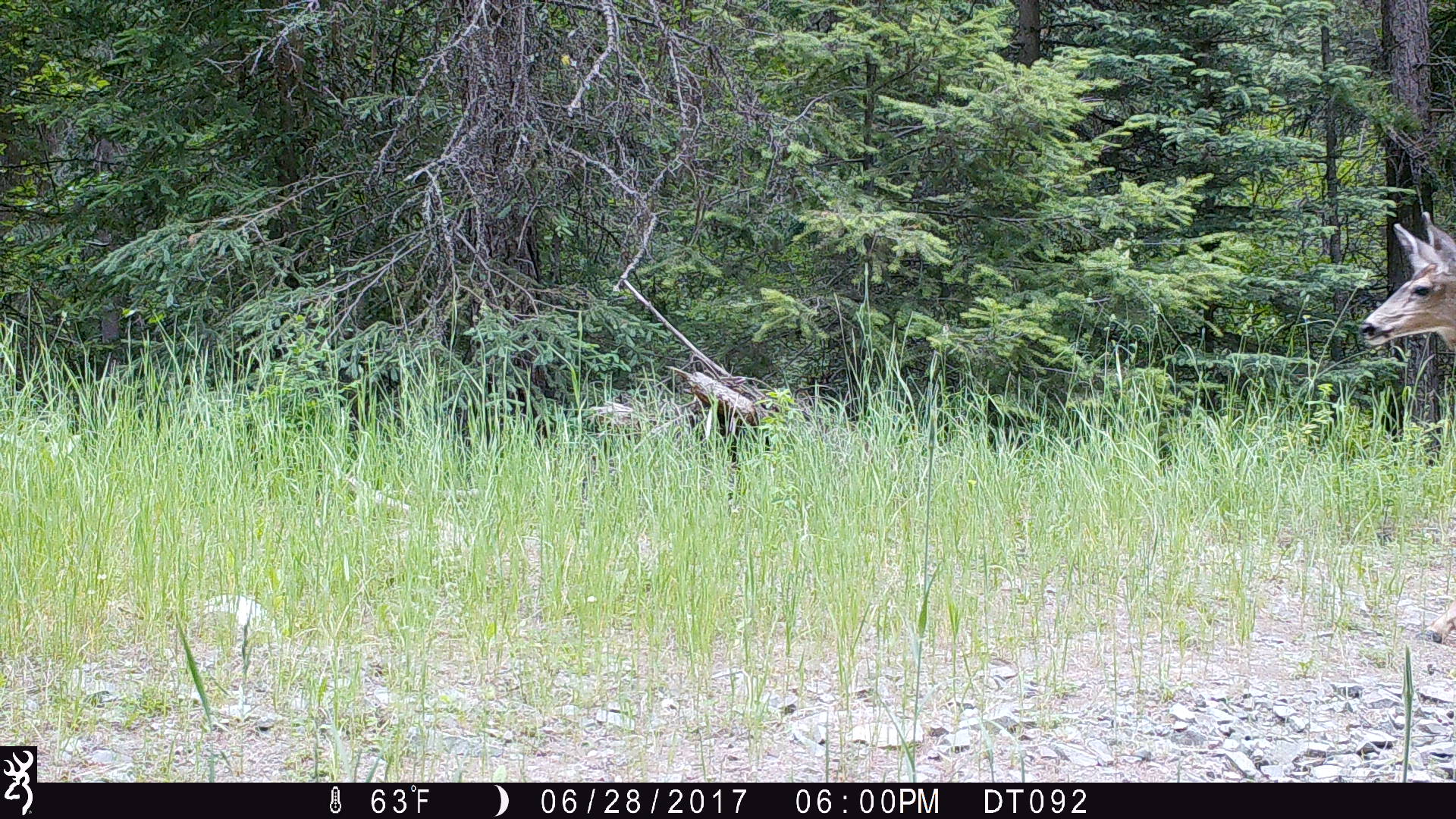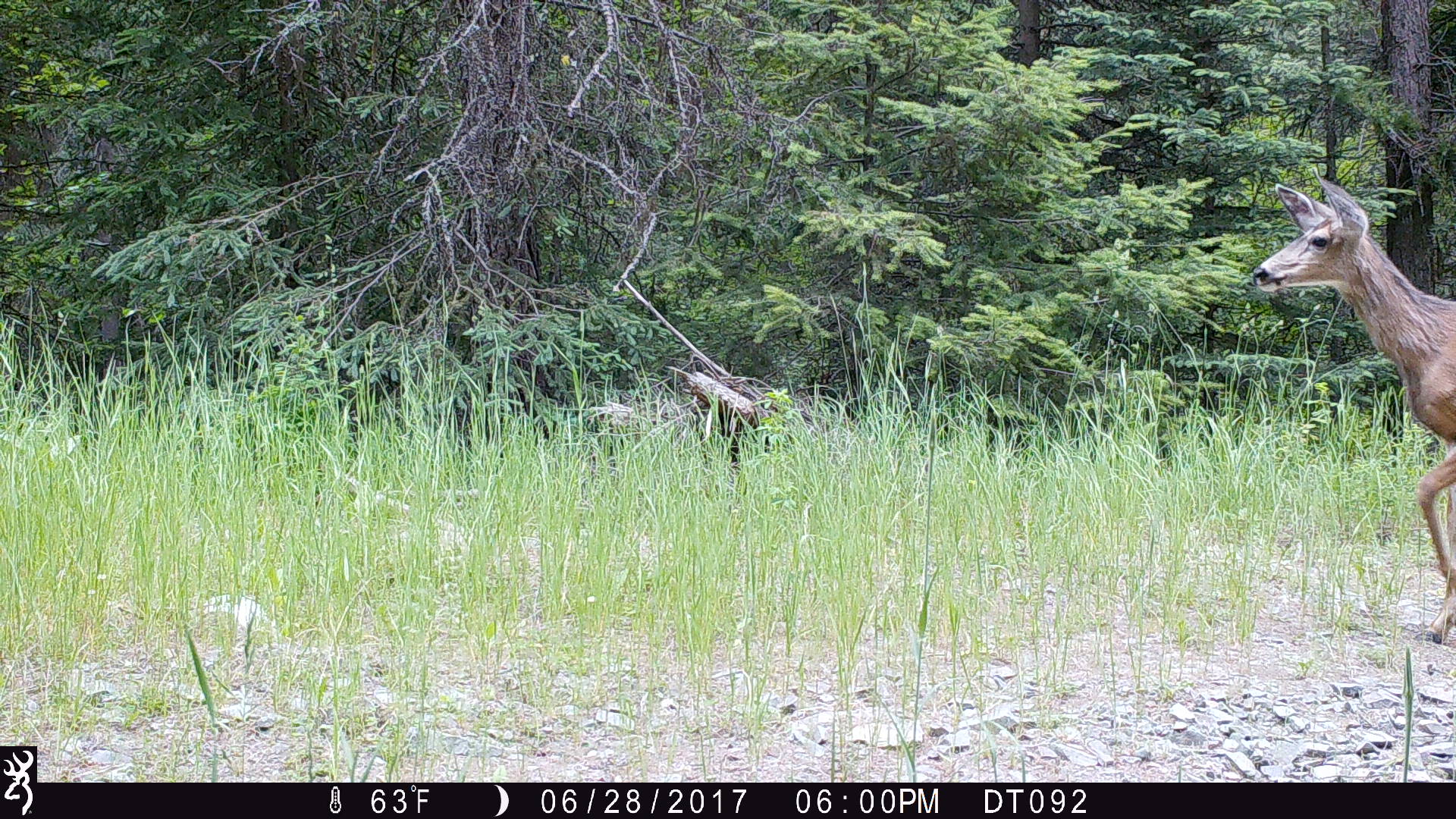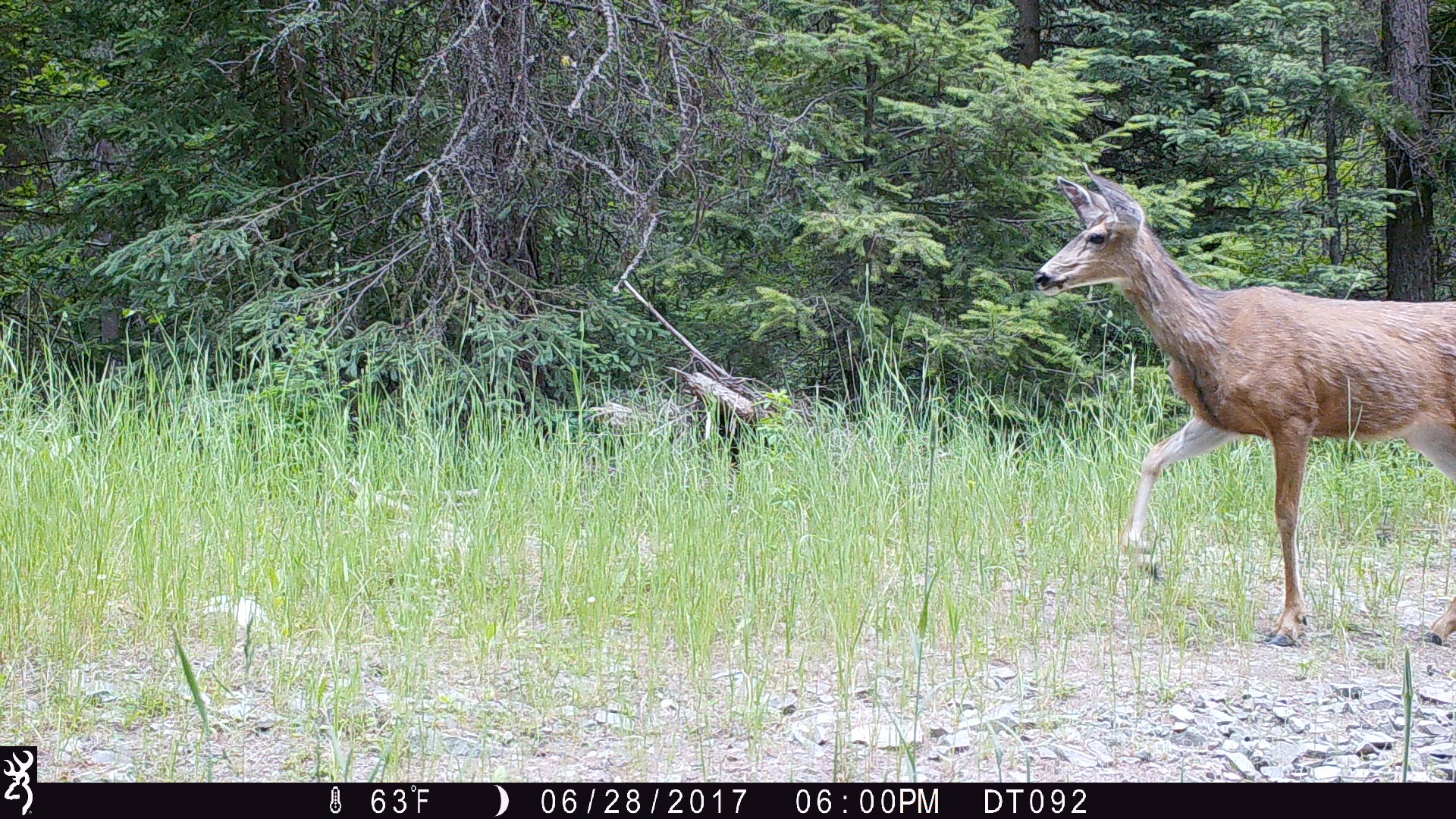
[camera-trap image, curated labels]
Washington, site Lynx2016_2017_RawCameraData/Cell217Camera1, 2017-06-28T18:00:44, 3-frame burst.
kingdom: Animalia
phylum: Chordata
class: Mammalia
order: Artiodactyla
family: Cervidae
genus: Odocoileus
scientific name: Odocoileus hemionus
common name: mule deer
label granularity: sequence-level